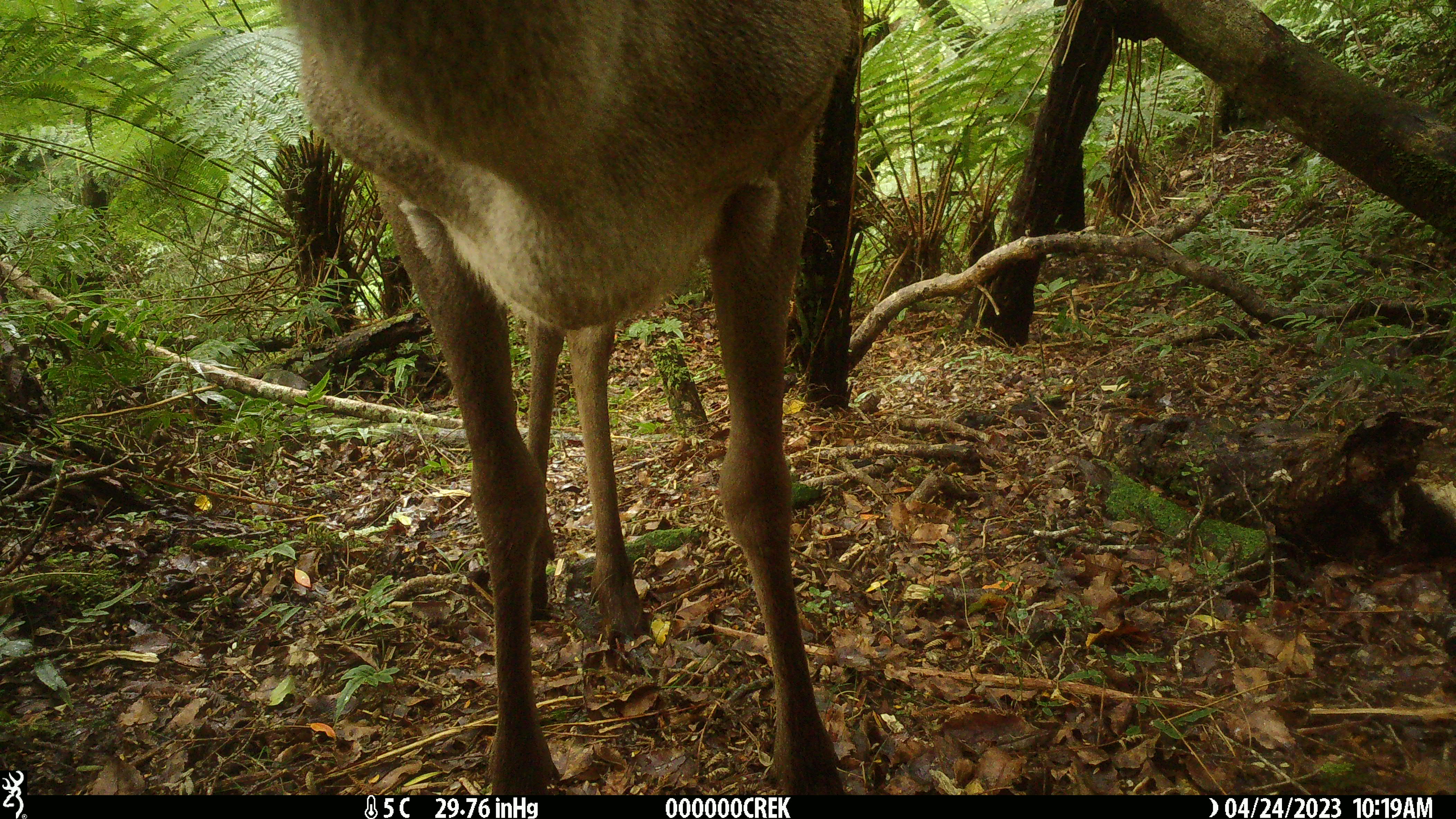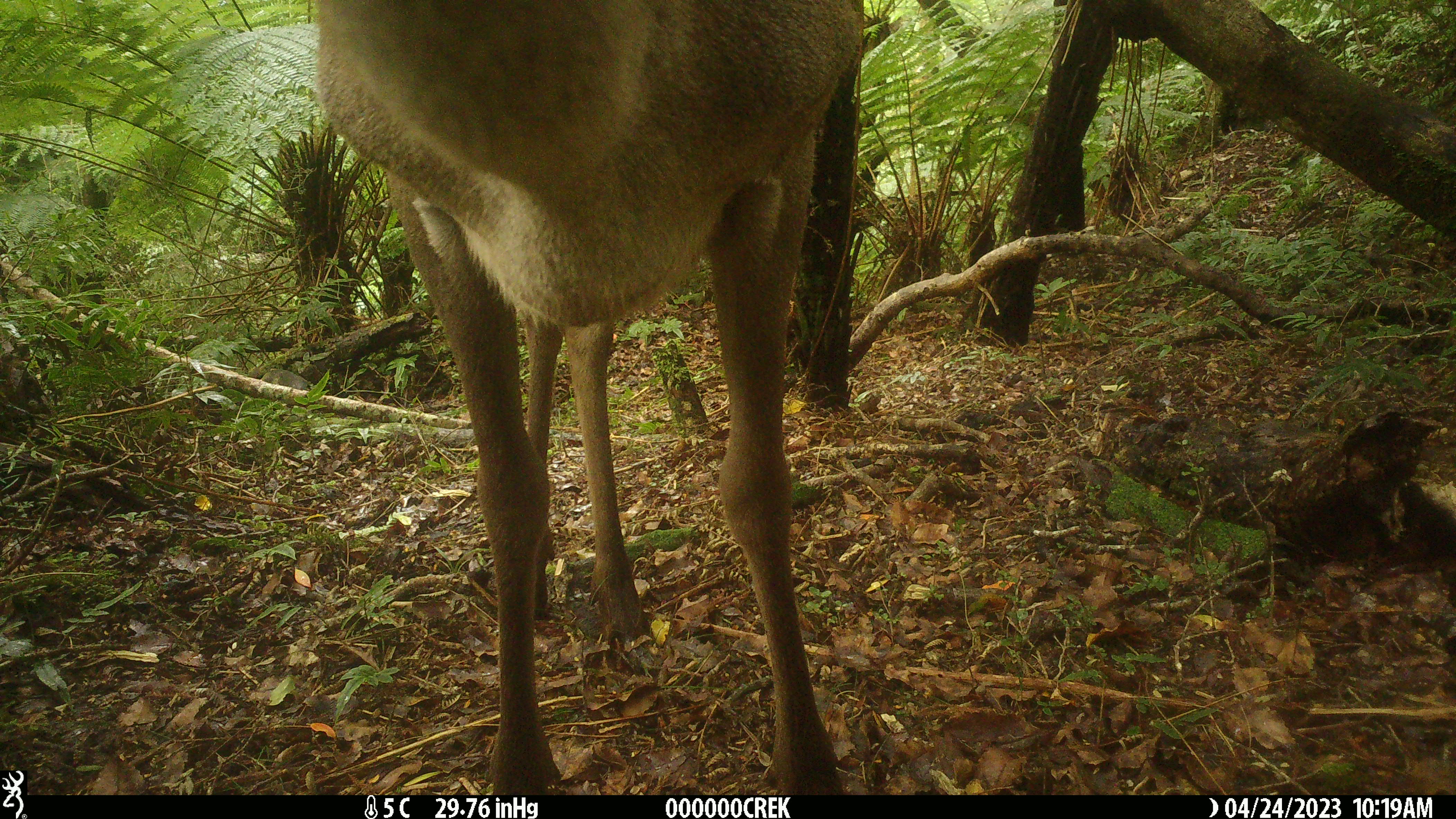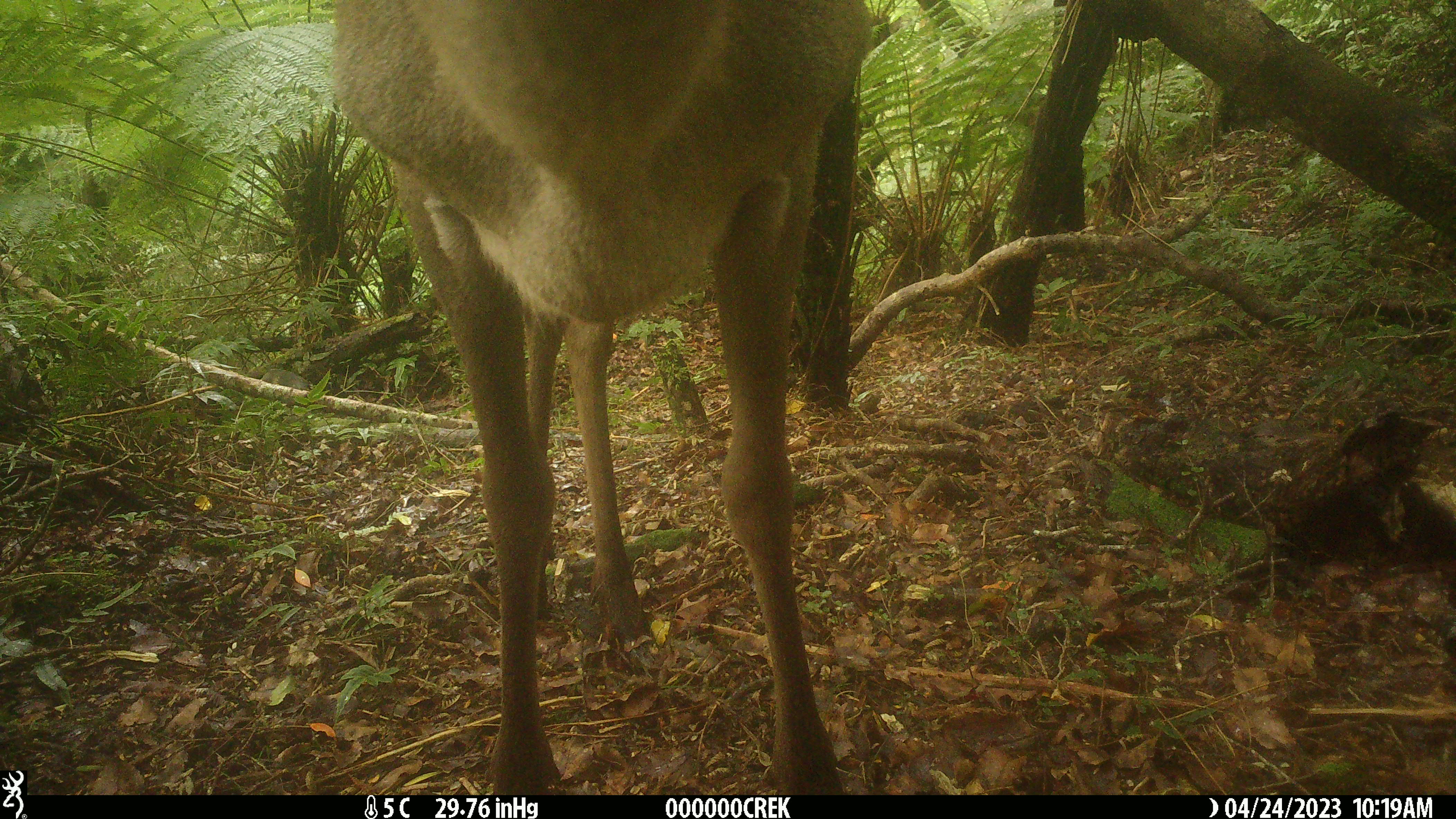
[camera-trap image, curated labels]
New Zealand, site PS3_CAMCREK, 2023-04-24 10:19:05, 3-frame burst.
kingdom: Animalia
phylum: Chordata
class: Mammalia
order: Artiodactyla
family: Cervidae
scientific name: Cervidae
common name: deer